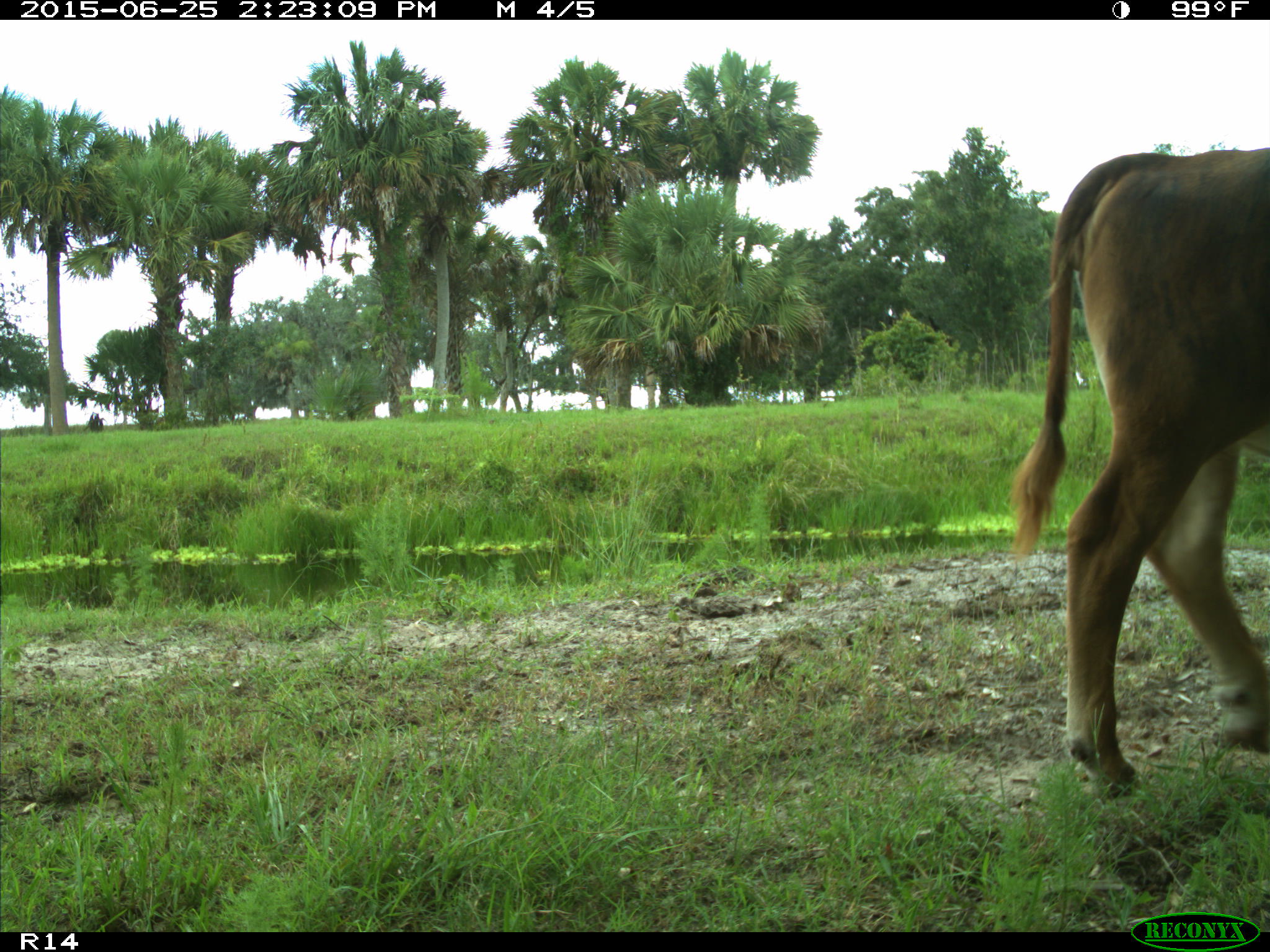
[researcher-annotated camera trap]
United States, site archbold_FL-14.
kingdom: Animalia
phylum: Chordata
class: Mammalia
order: Artiodactyla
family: Bovidae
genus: Bos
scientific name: Bos taurus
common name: domestic cow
Bos taurus (domestic cow).